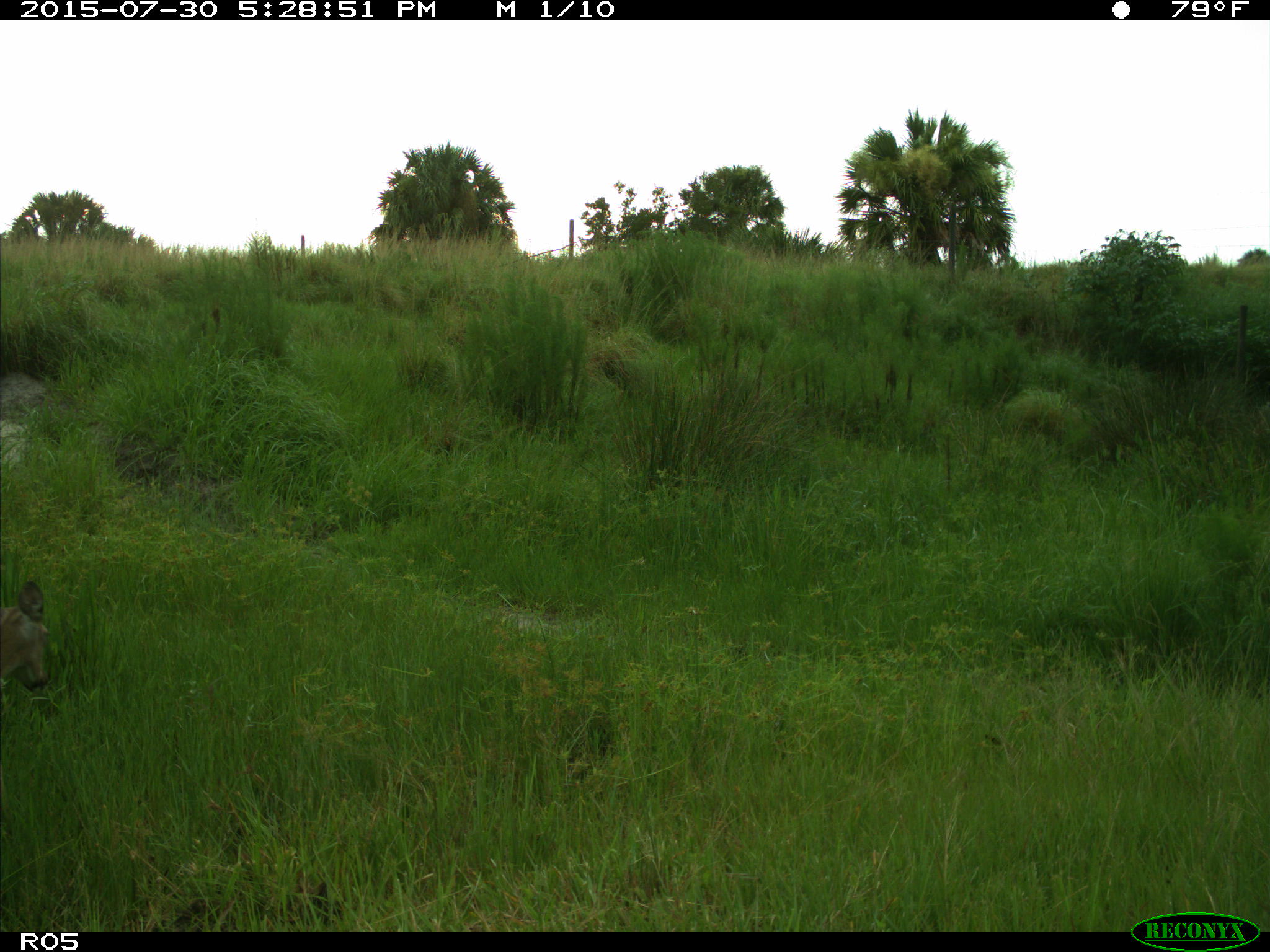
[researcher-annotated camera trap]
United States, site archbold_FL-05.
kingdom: Animalia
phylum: Chordata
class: Mammalia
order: Artiodactyla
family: Cervidae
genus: Odocoileus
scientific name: Odocoileus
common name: deer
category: unidentified deer